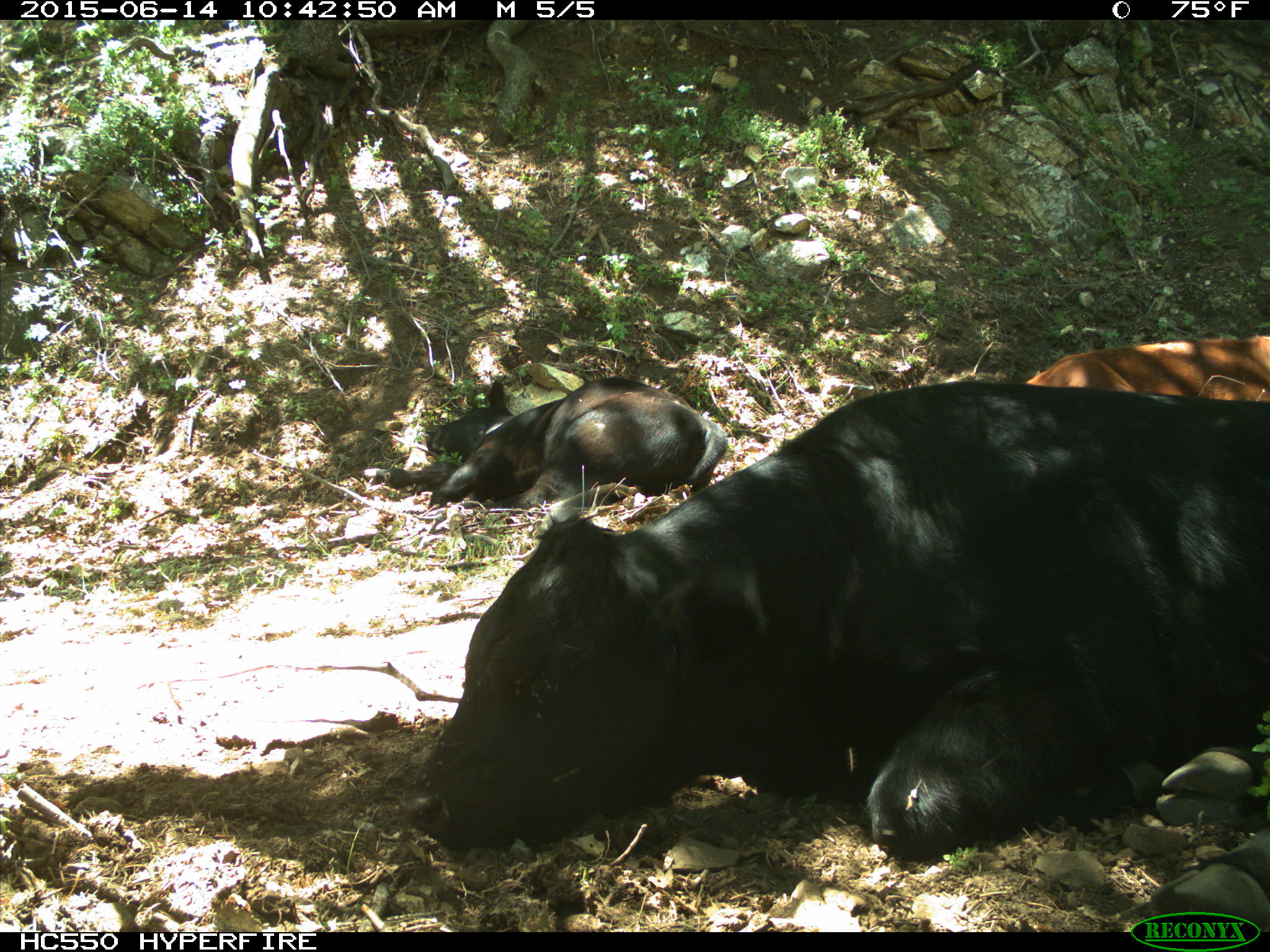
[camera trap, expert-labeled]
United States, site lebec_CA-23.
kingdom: Animalia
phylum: Chordata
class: Mammalia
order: Artiodactyla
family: Bovidae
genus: Bos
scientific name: Bos taurus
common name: domestic cow